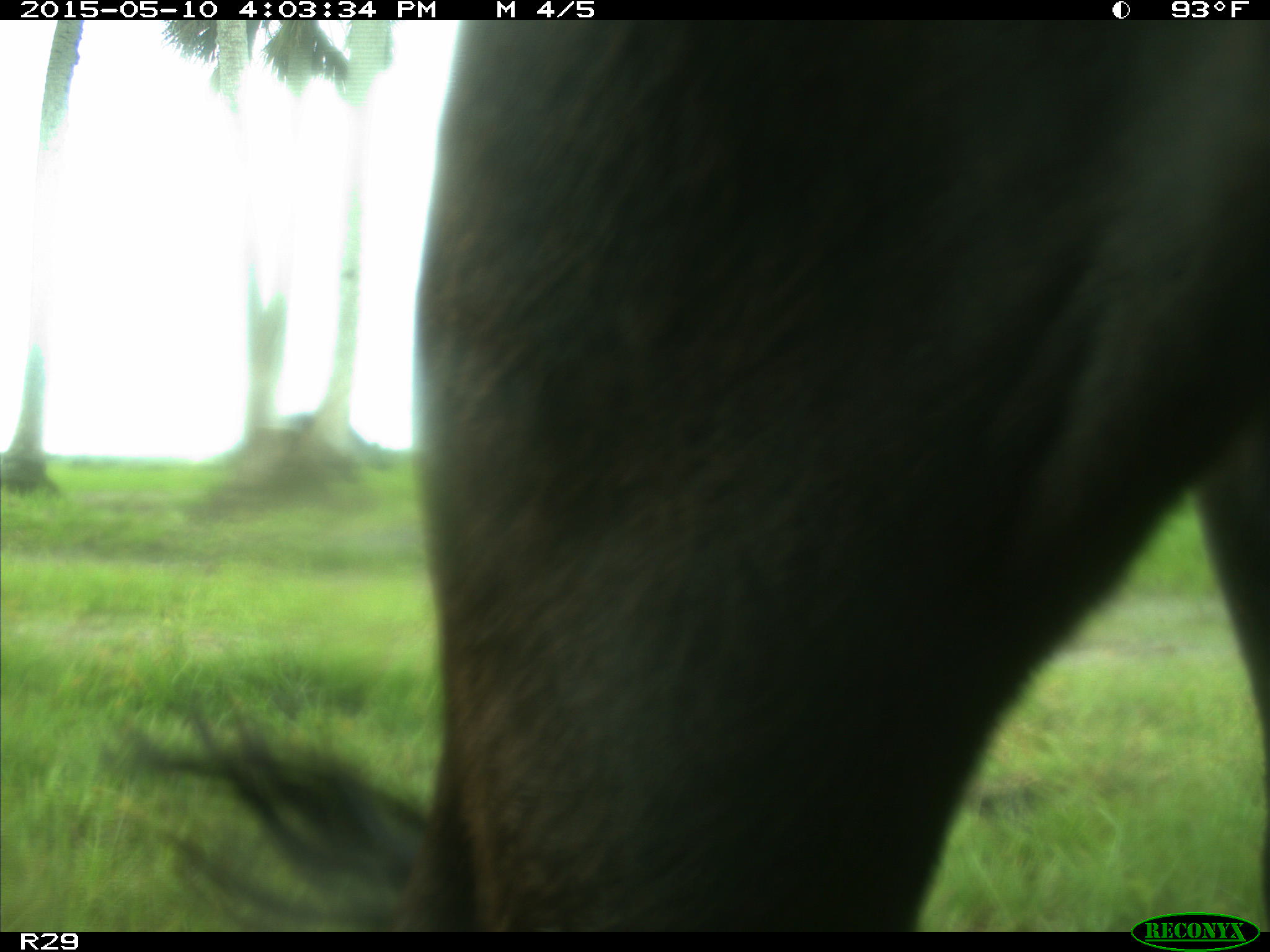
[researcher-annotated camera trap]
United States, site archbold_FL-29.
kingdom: Animalia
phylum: Chordata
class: Mammalia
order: Artiodactyla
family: Bovidae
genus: Bos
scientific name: Bos taurus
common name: domestic cow